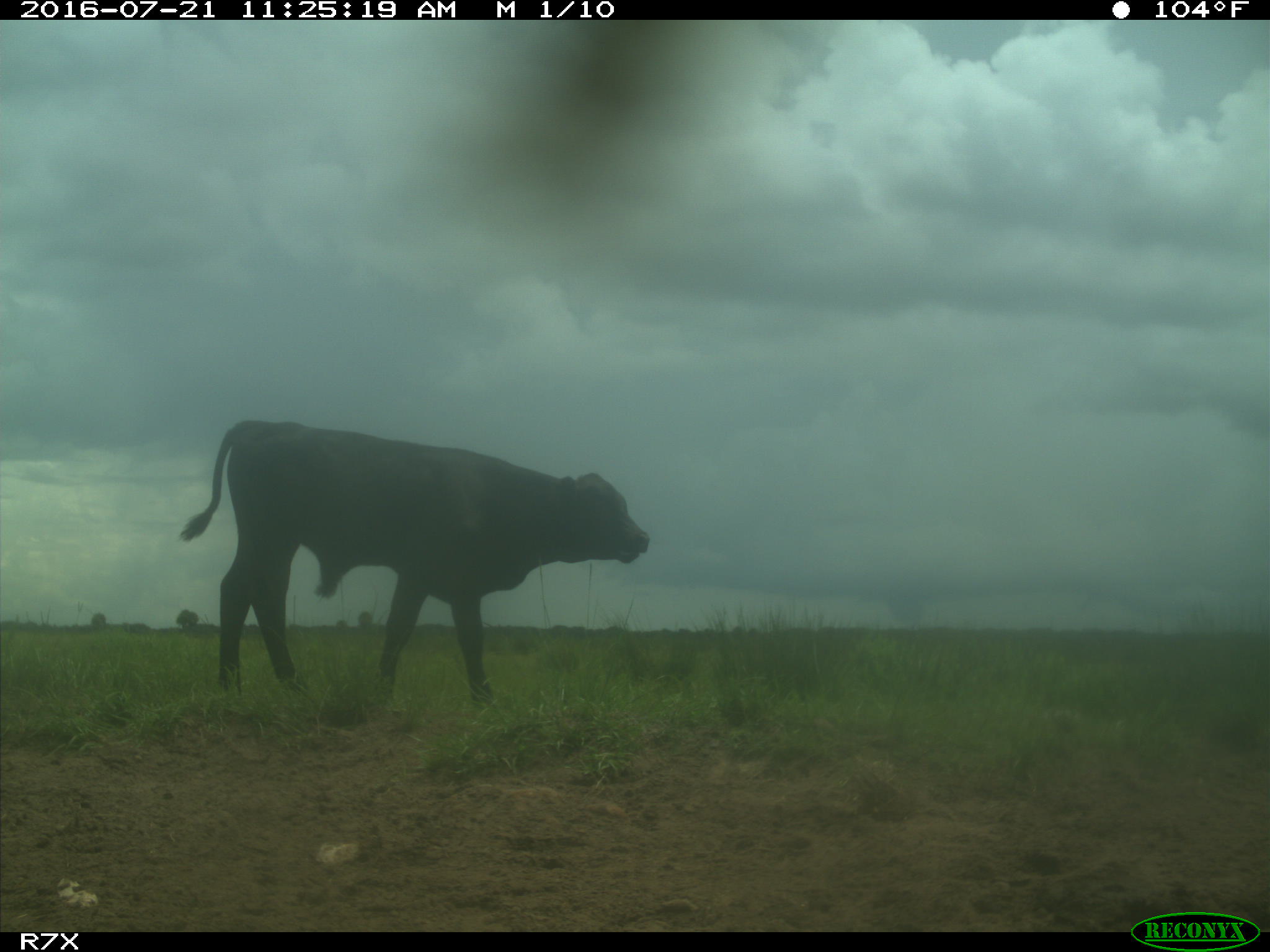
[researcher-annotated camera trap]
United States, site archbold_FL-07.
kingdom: Animalia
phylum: Chordata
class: Mammalia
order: Artiodactyla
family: Bovidae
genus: Bos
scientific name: Bos taurus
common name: domestic cow